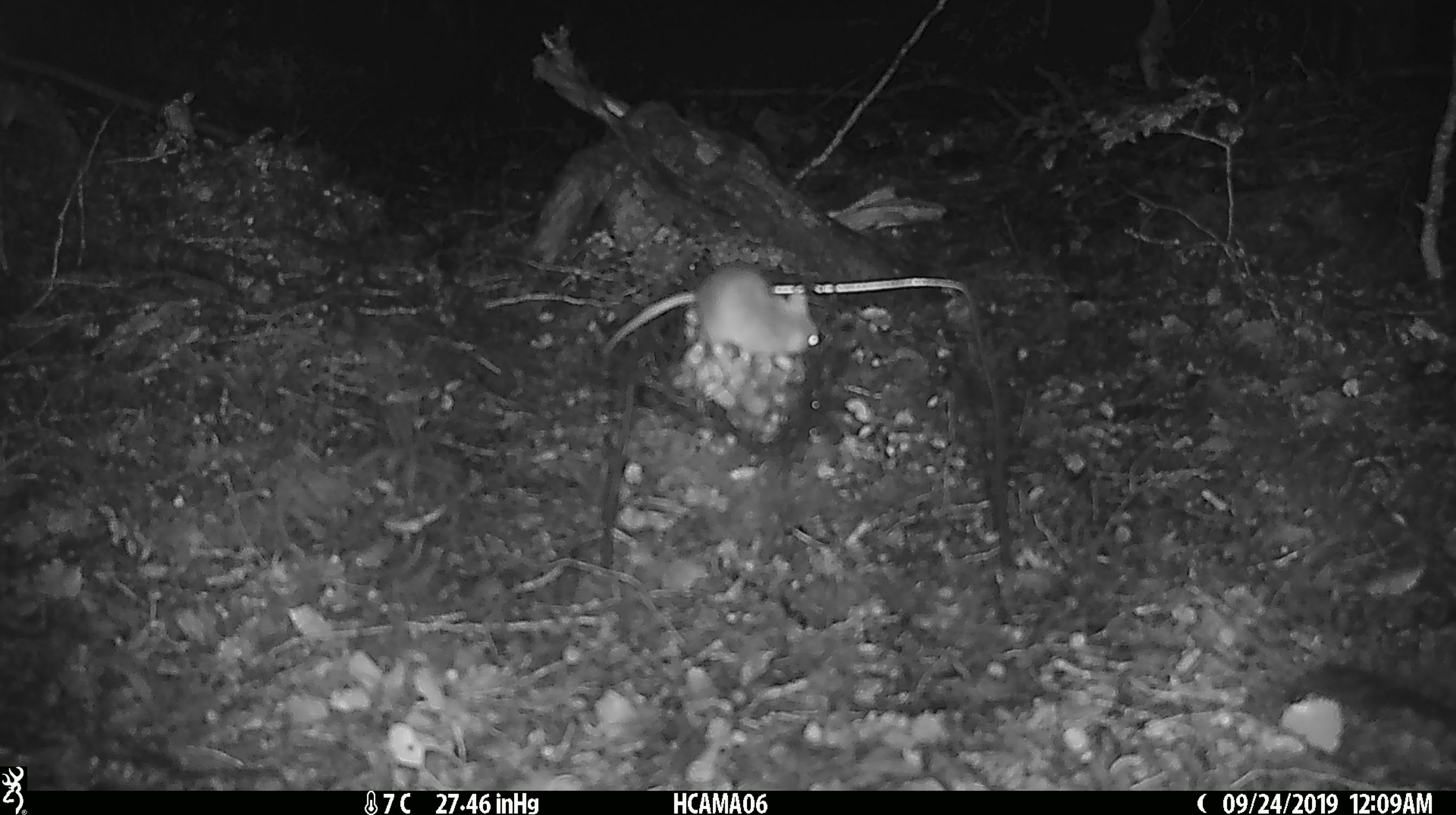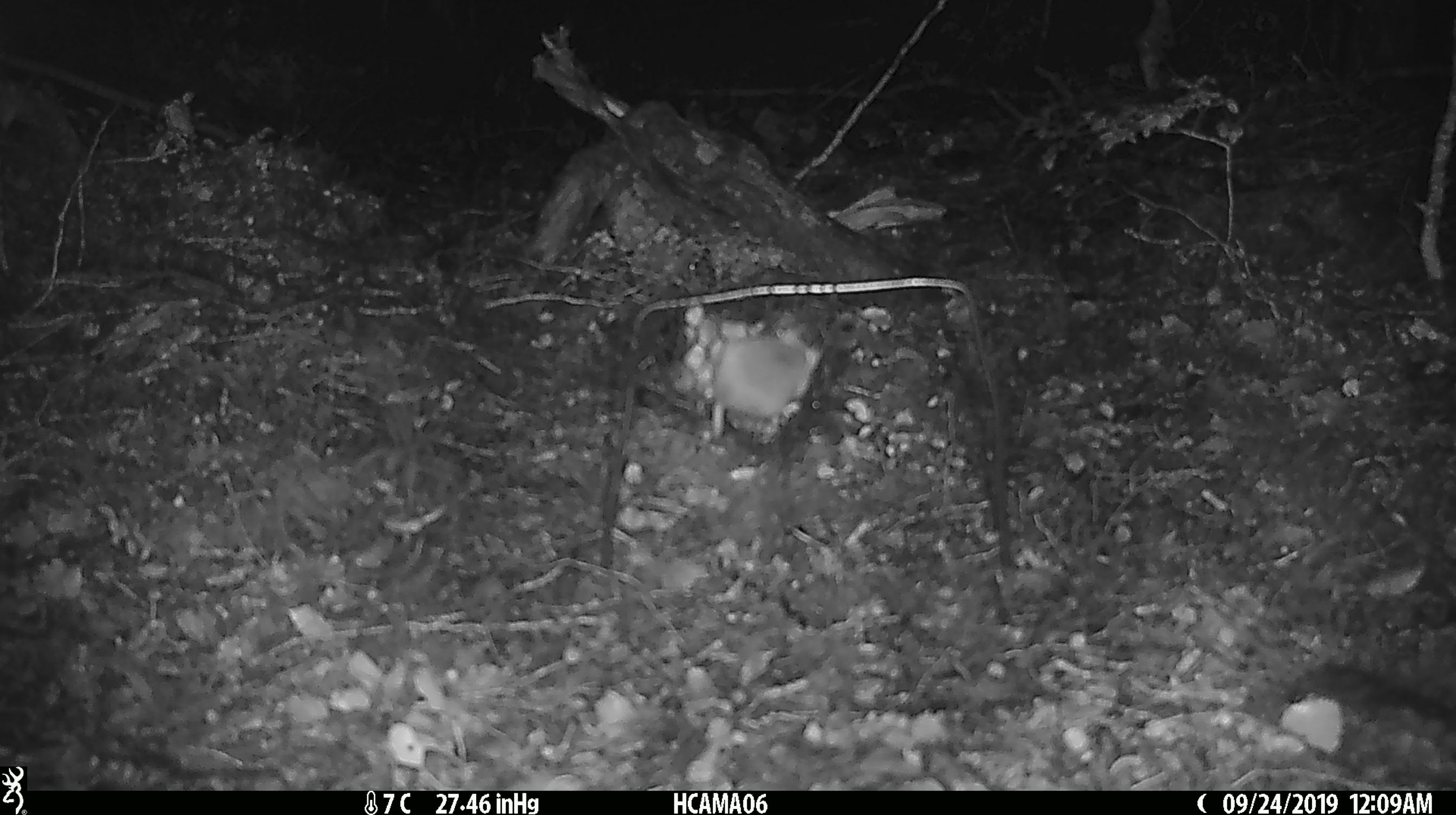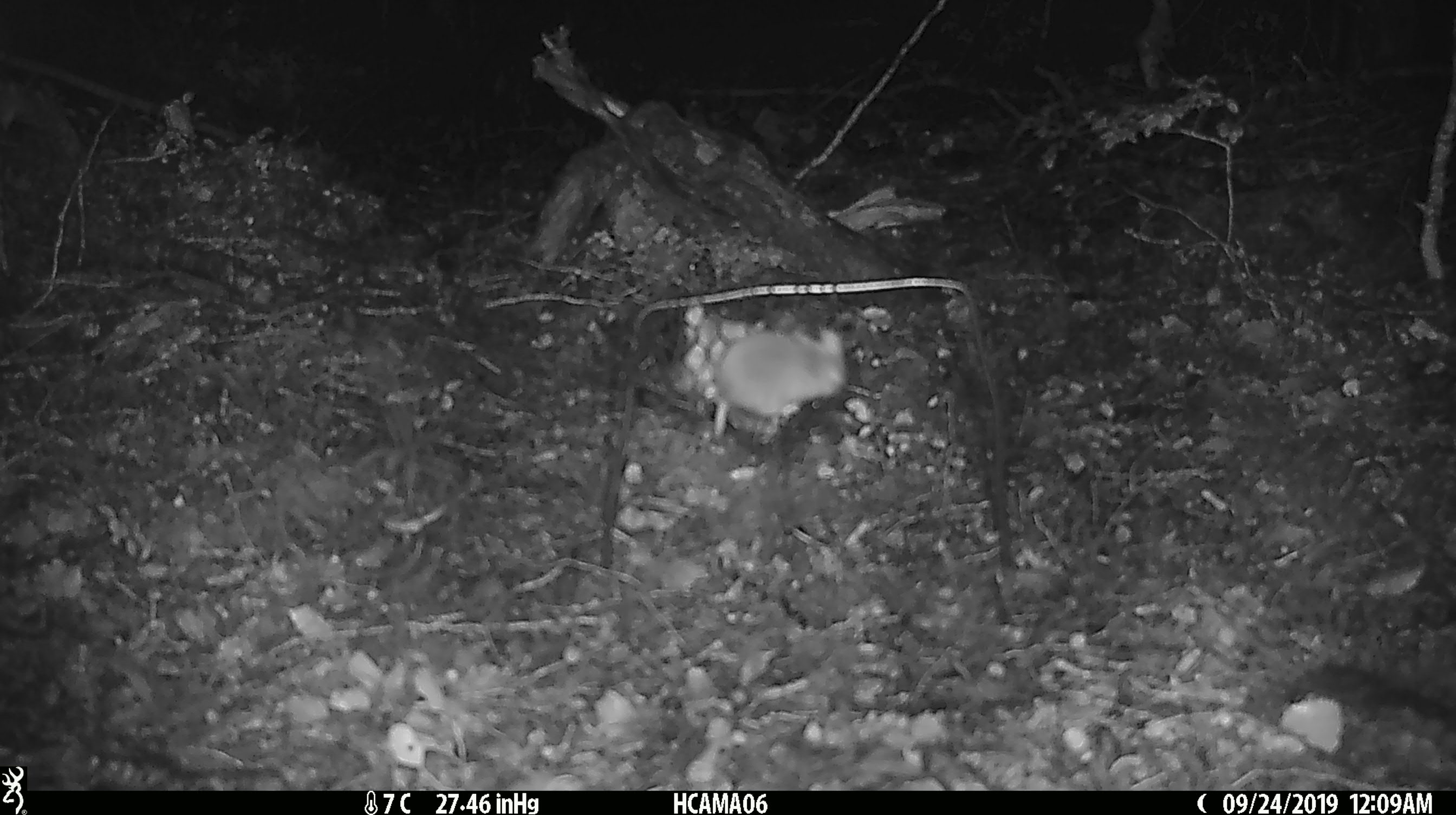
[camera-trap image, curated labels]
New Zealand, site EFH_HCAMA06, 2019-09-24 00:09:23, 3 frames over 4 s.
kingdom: Animalia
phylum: Chordata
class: Mammalia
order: Rodentia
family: Muridae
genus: Mus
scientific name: Mus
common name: mouse